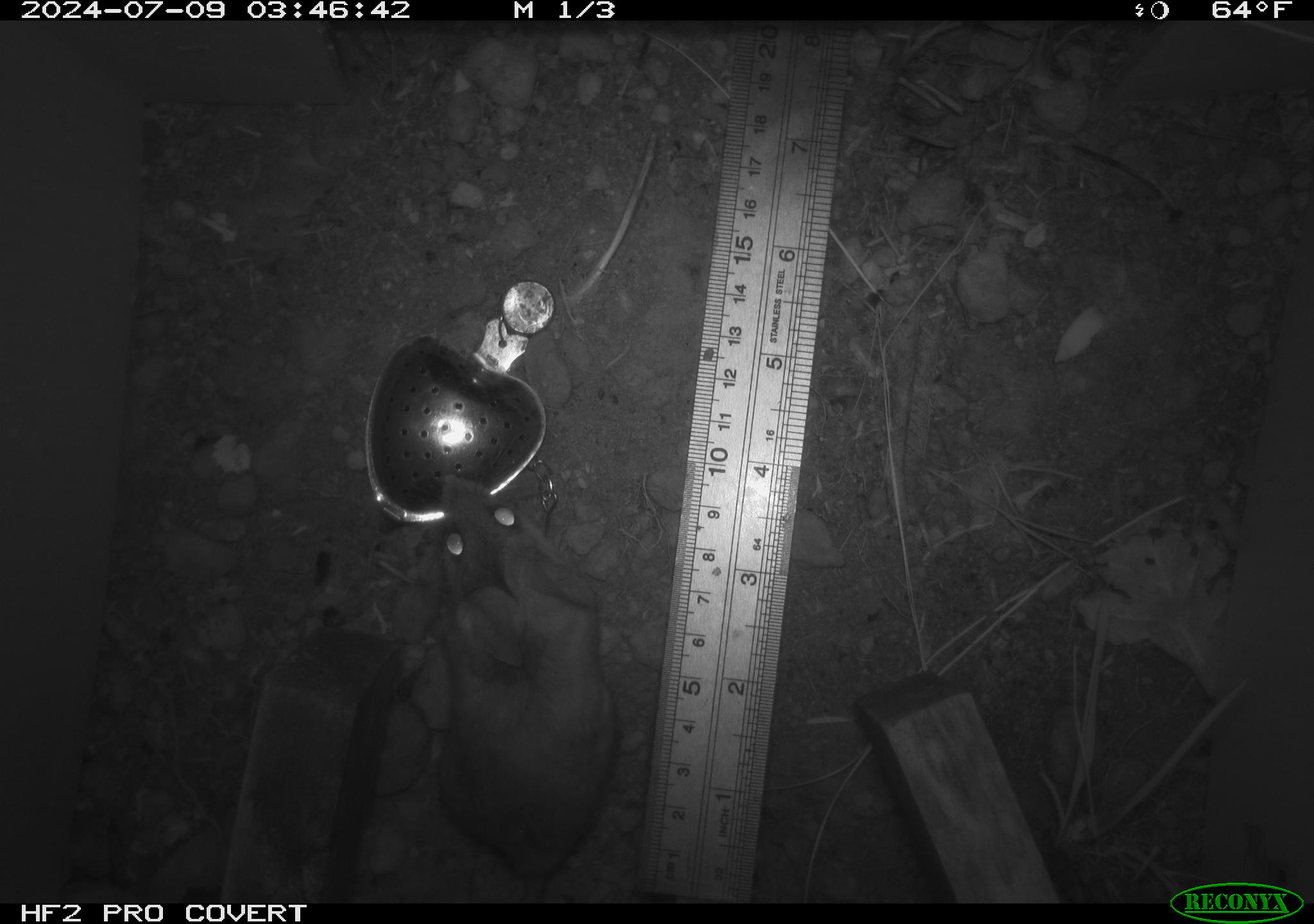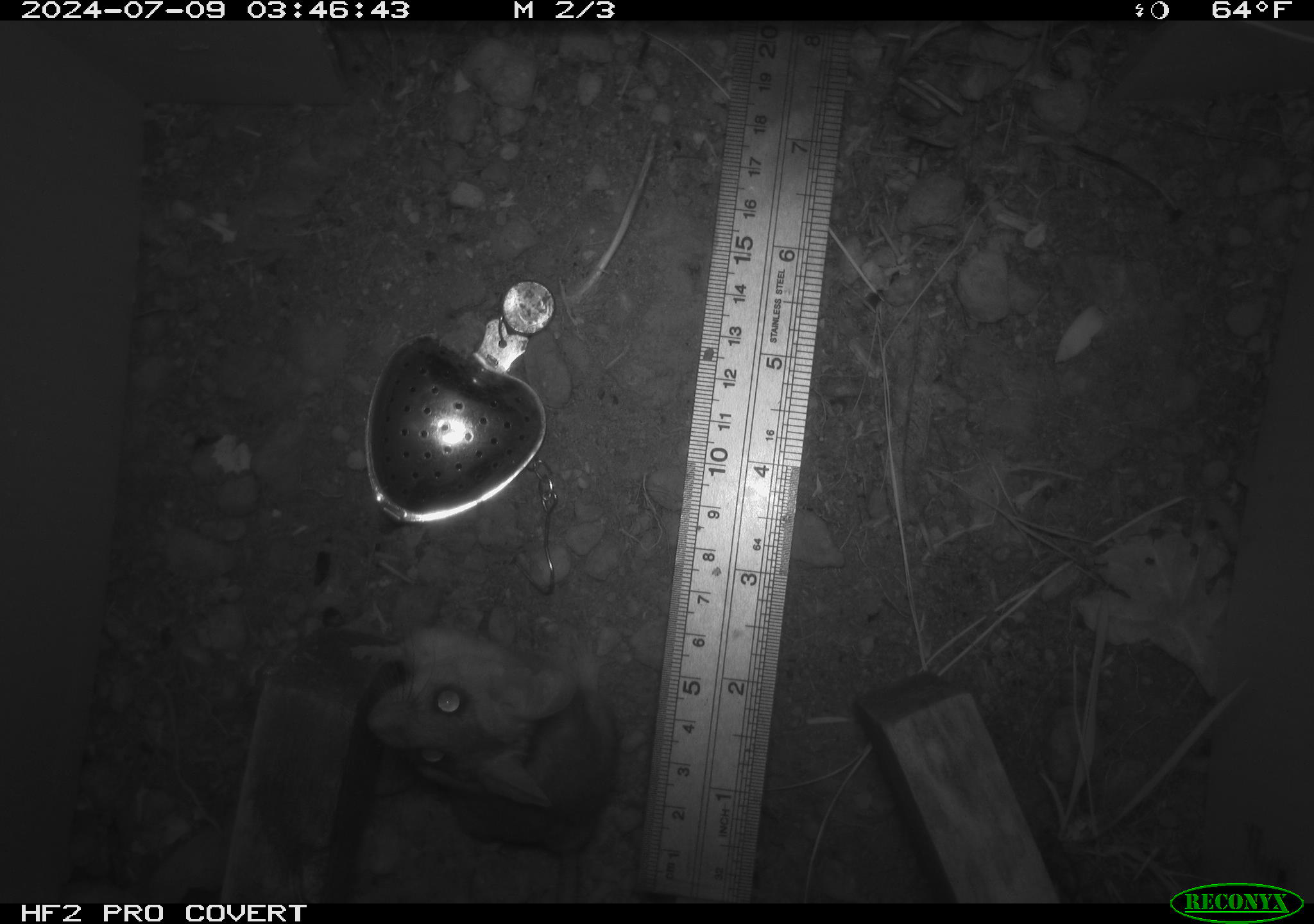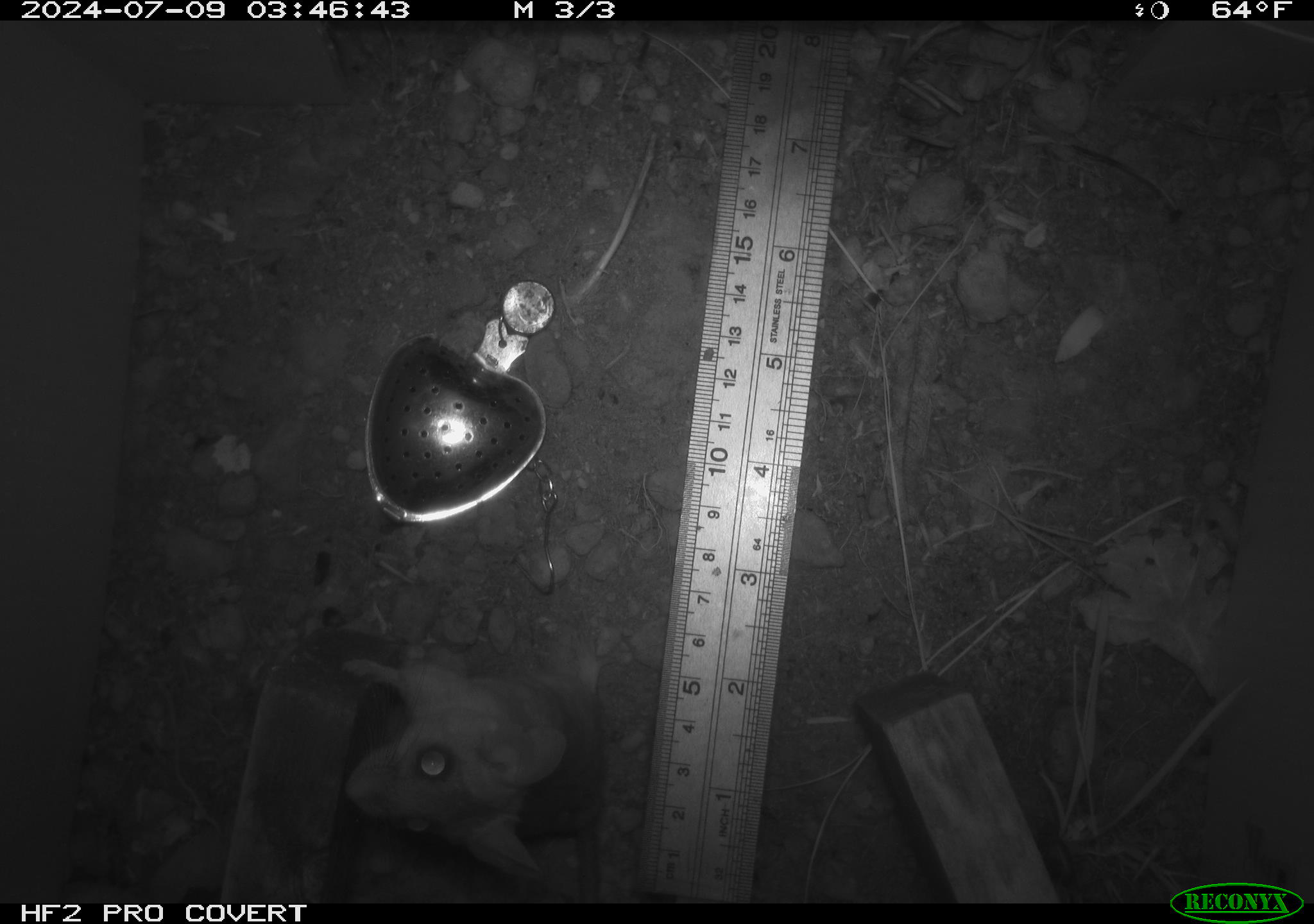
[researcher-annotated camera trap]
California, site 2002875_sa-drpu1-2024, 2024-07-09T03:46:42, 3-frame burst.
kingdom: Animalia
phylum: Chordata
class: Mammalia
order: Rodentia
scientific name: Rodentia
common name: rodent